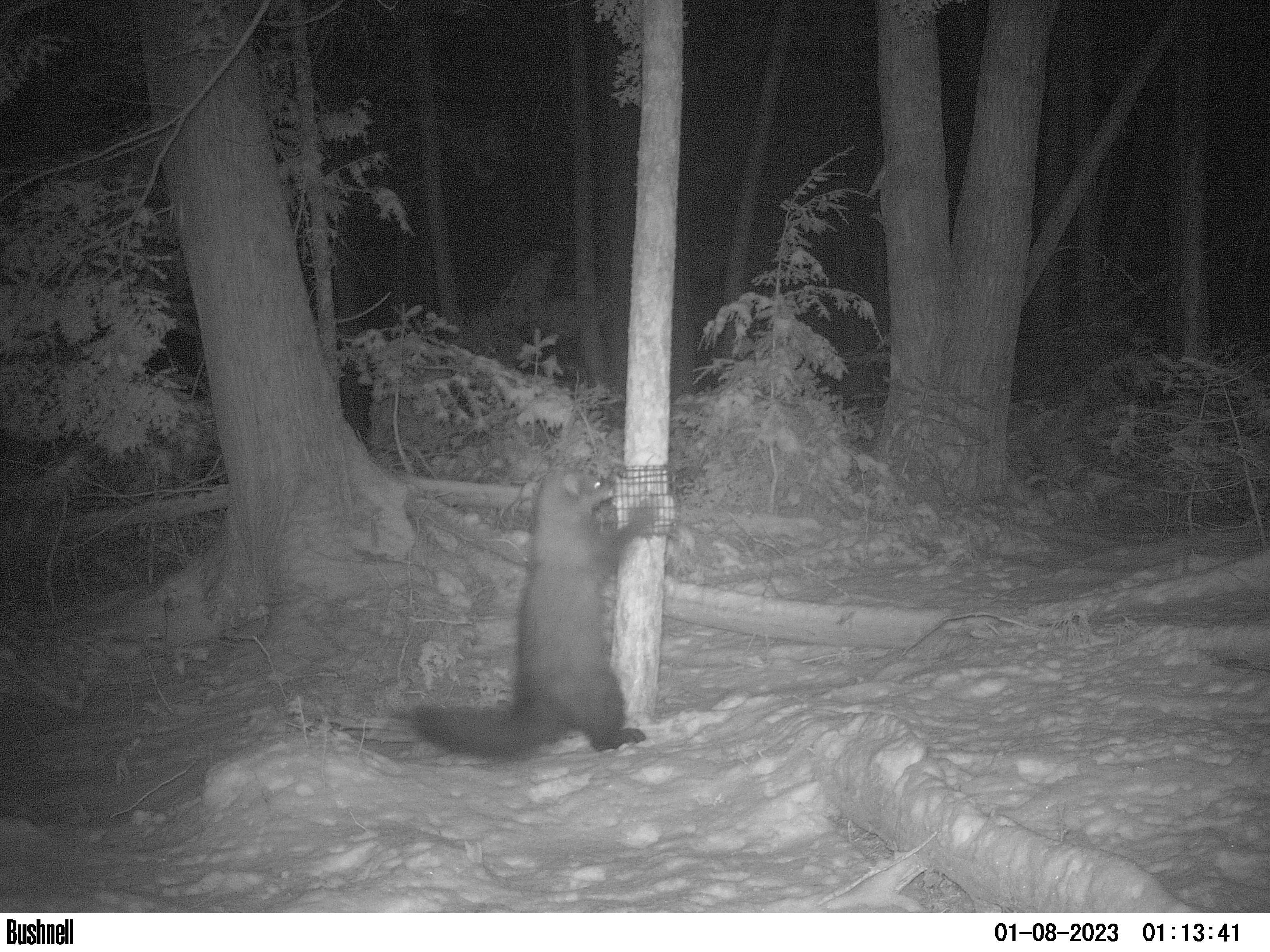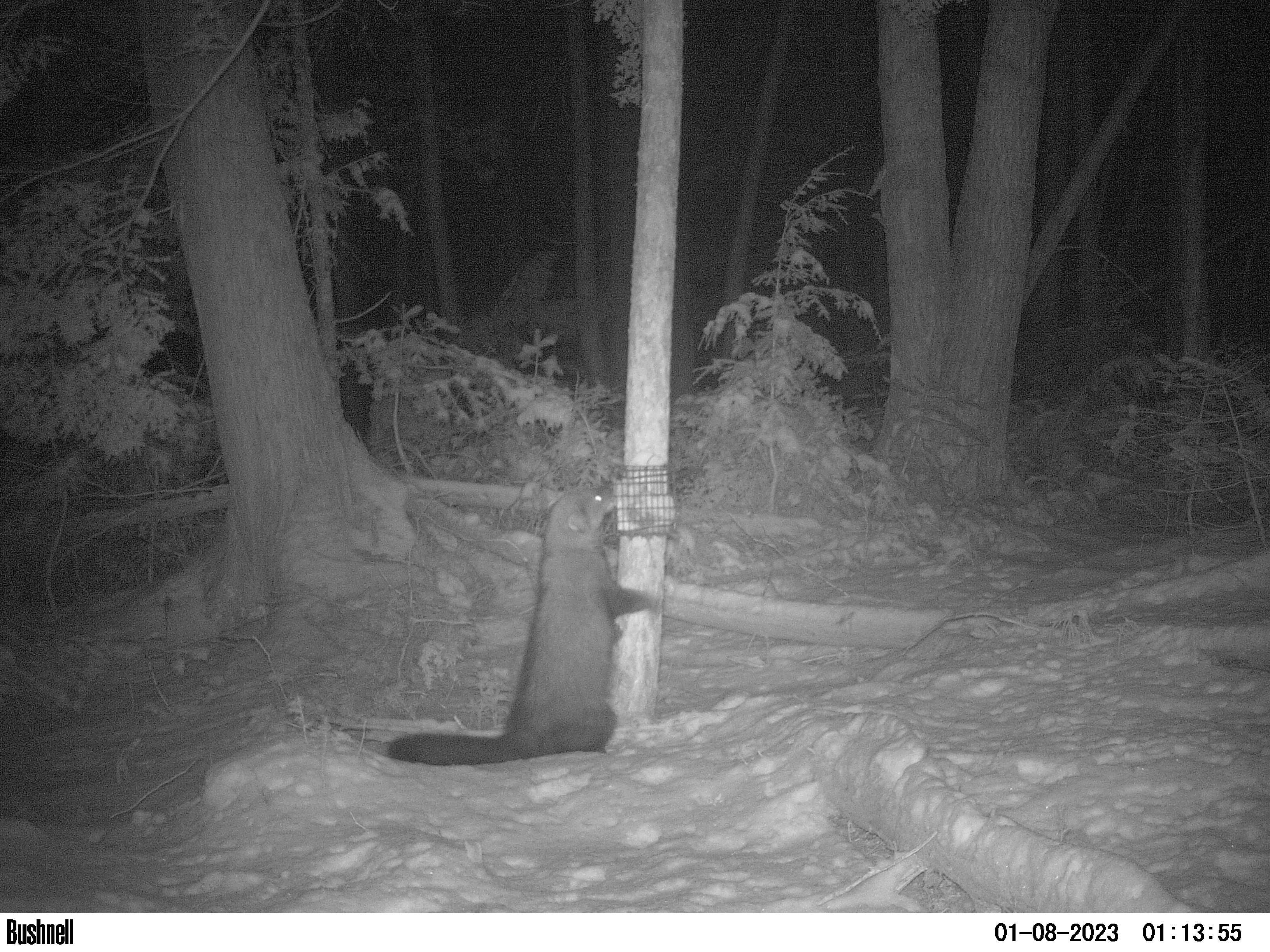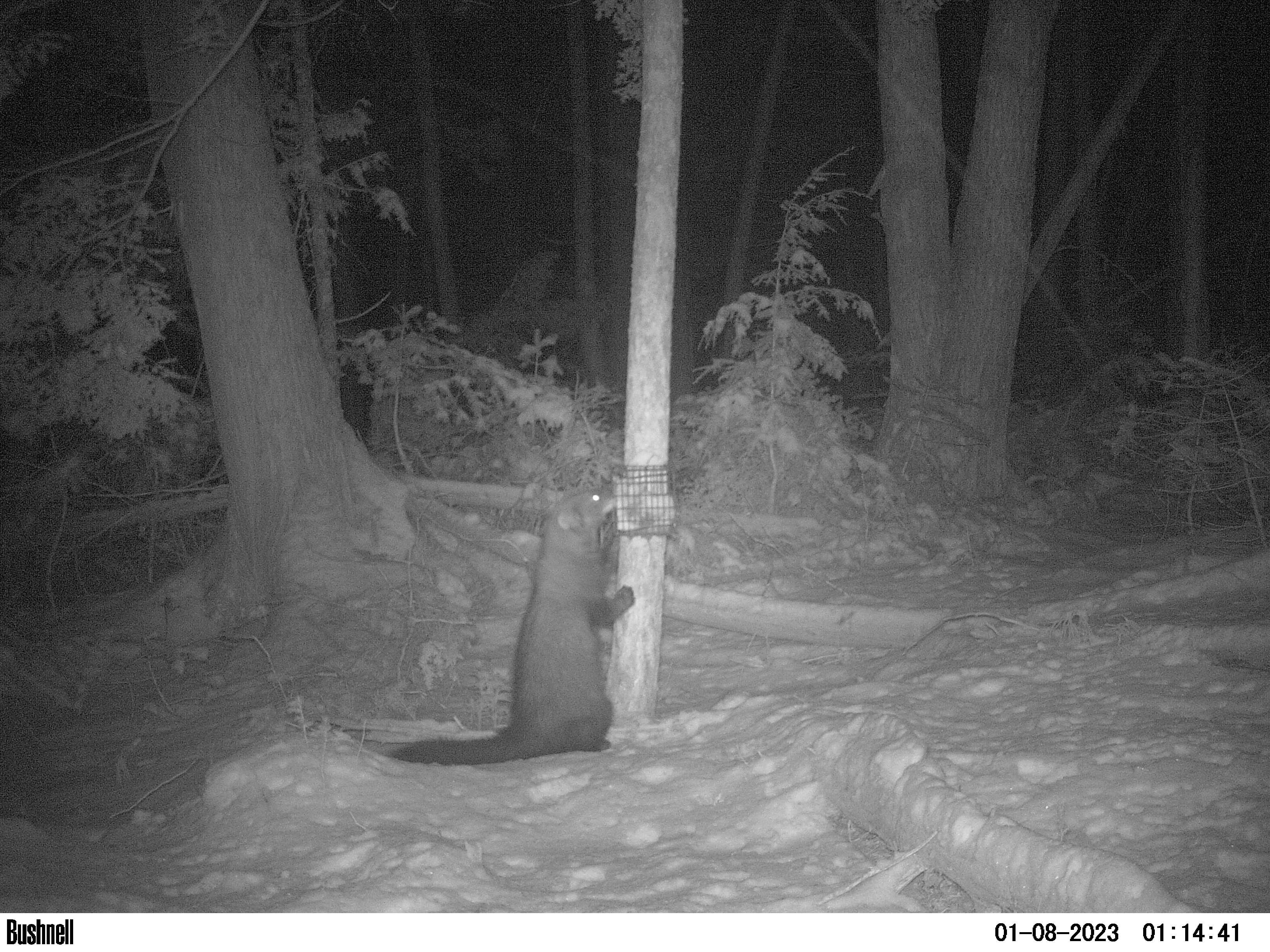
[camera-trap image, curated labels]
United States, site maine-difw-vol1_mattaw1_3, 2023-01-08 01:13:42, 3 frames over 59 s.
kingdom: Animalia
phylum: Chordata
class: Mammalia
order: Carnivora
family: Mustelidae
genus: Pekania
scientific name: Pekania pennanti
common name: fisher